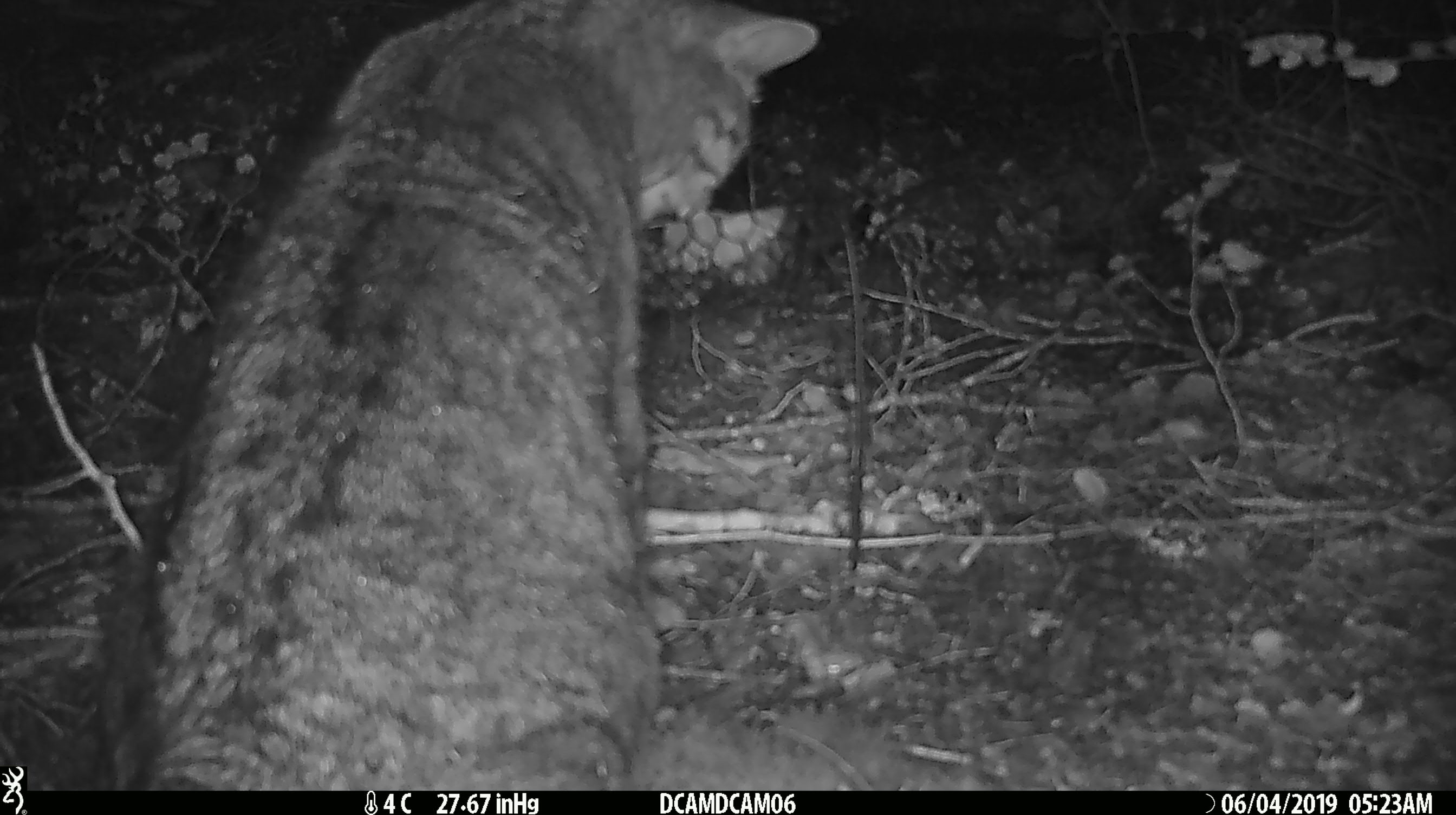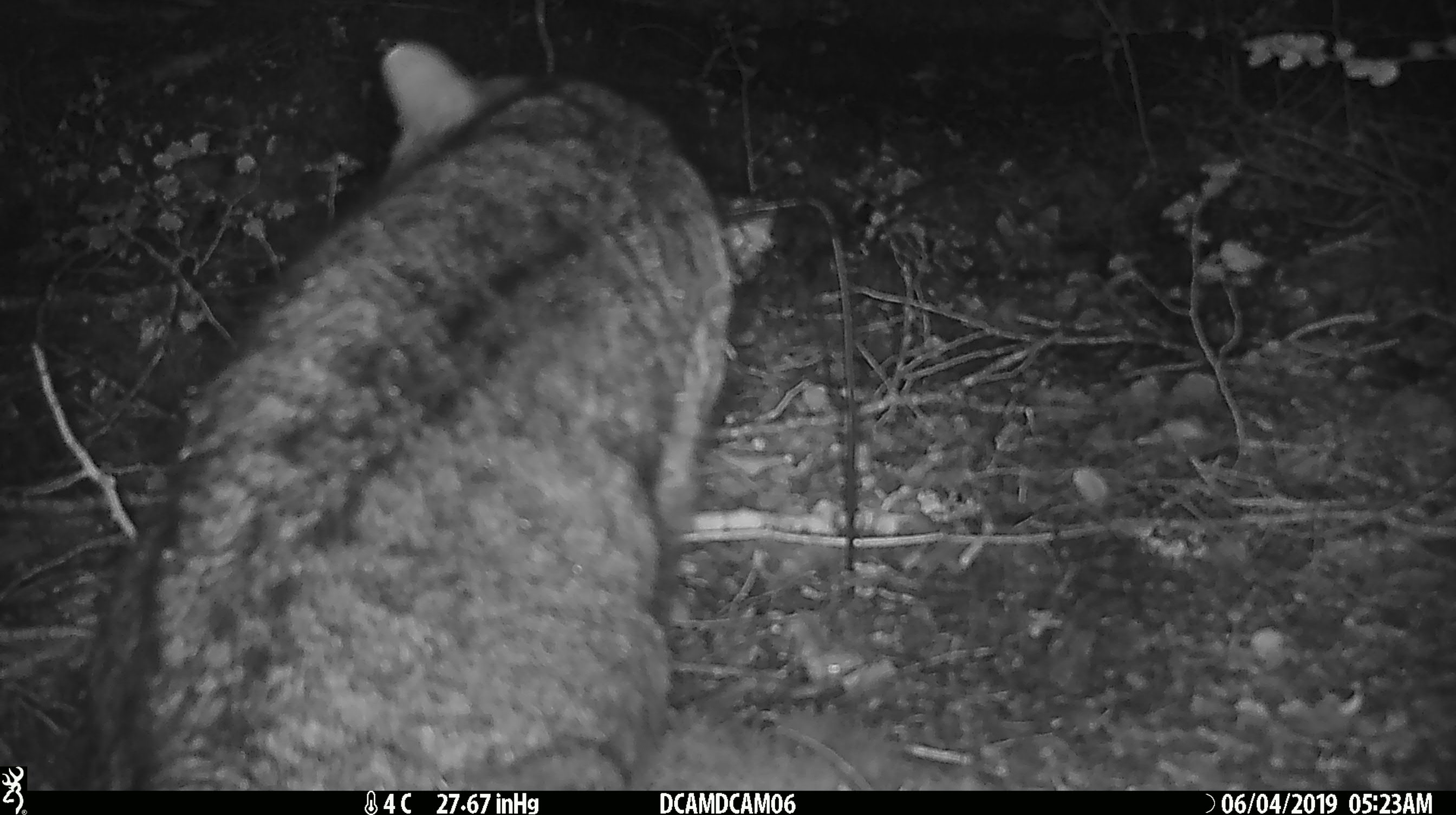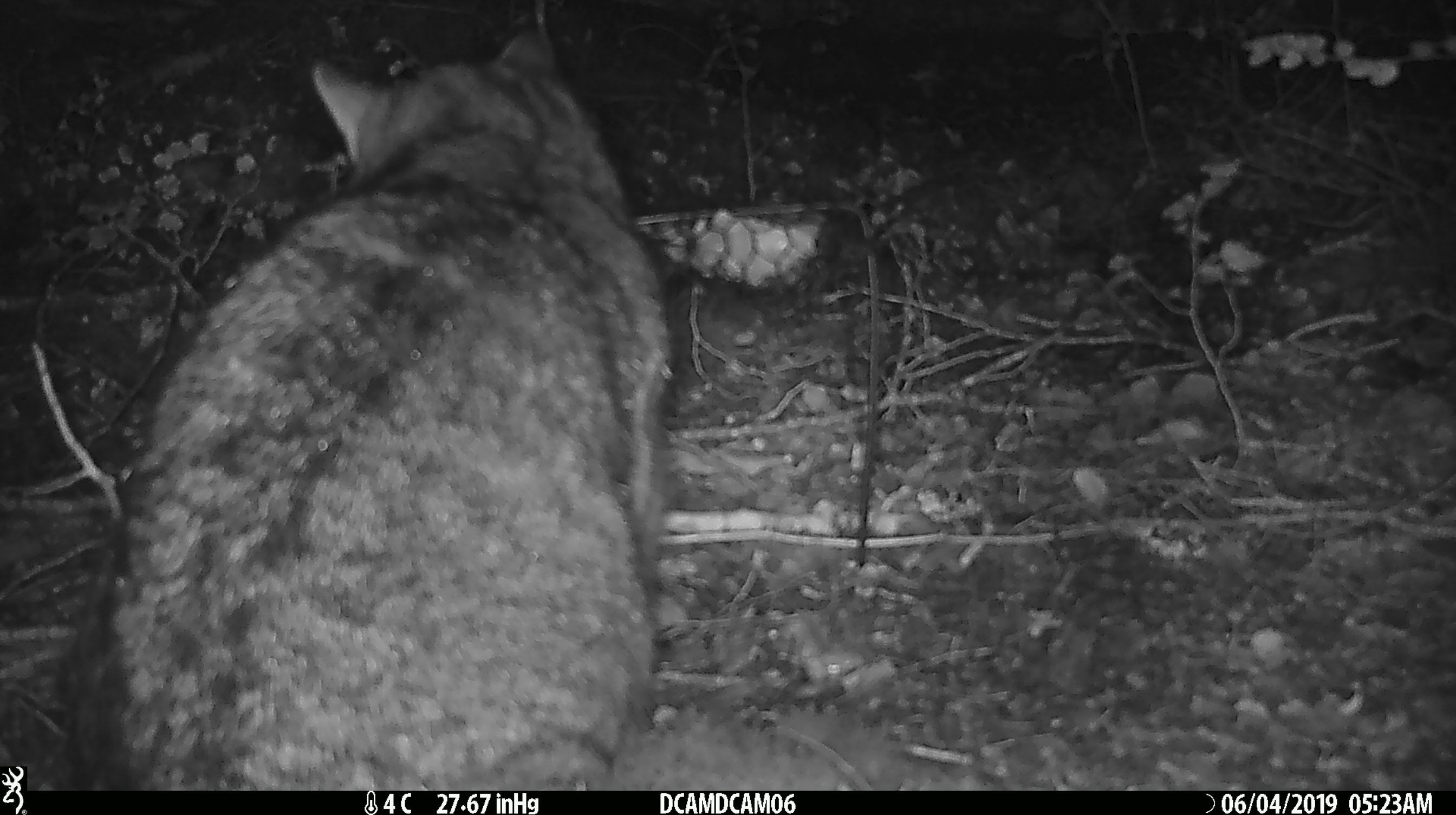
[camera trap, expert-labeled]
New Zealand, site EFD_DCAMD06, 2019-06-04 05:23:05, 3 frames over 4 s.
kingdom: Animalia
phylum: Chordata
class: Mammalia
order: Carnivora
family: Felidae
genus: Felis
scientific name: Felis catus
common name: domestic cat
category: cat